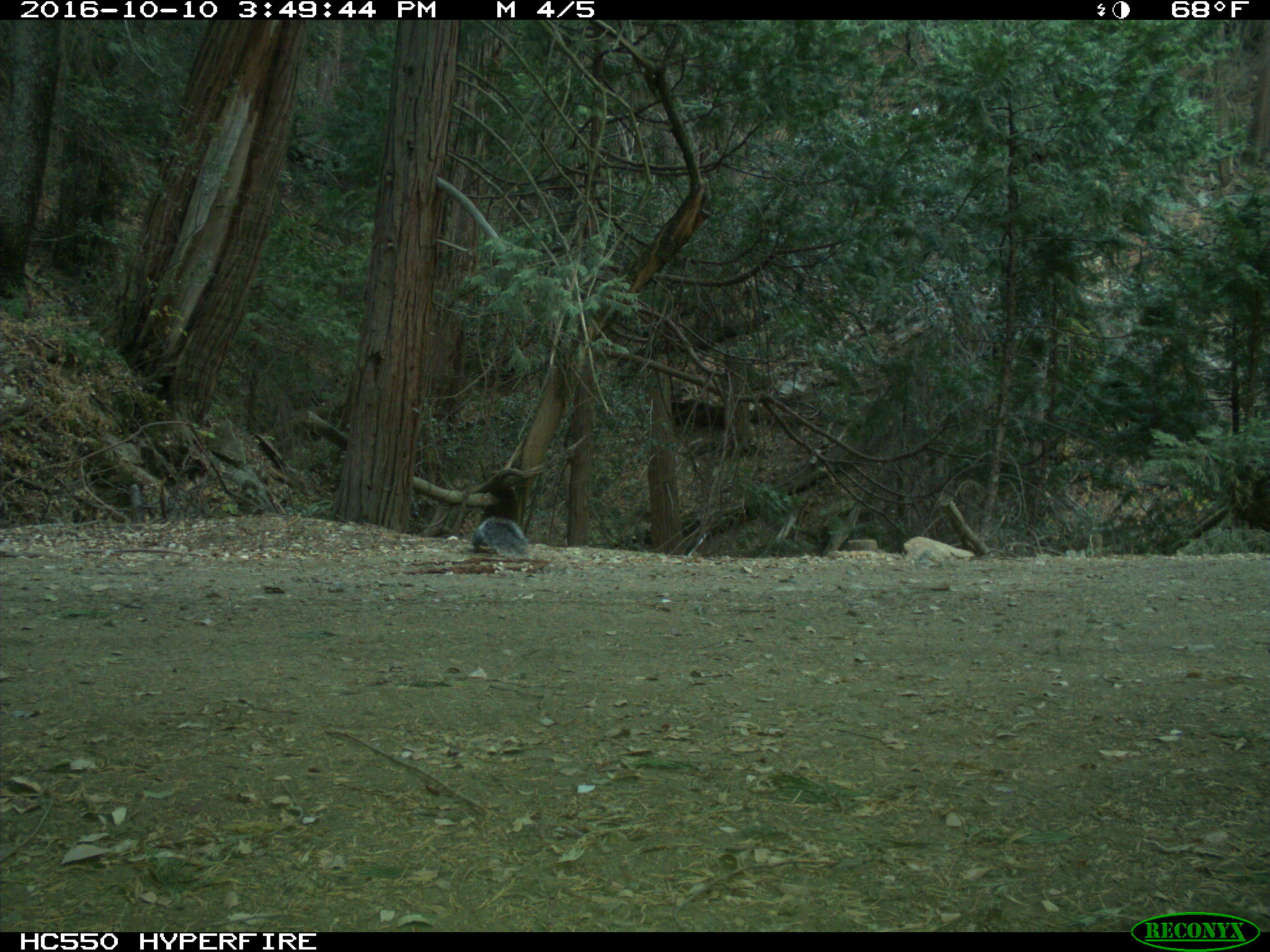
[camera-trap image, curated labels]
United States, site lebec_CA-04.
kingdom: Animalia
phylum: Chordata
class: Mammalia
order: Rodentia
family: Sciuridae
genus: Sciurus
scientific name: Sciurus carolinensis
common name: eastern gray squirrel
Sciurus carolinensis (eastern gray squirrel).